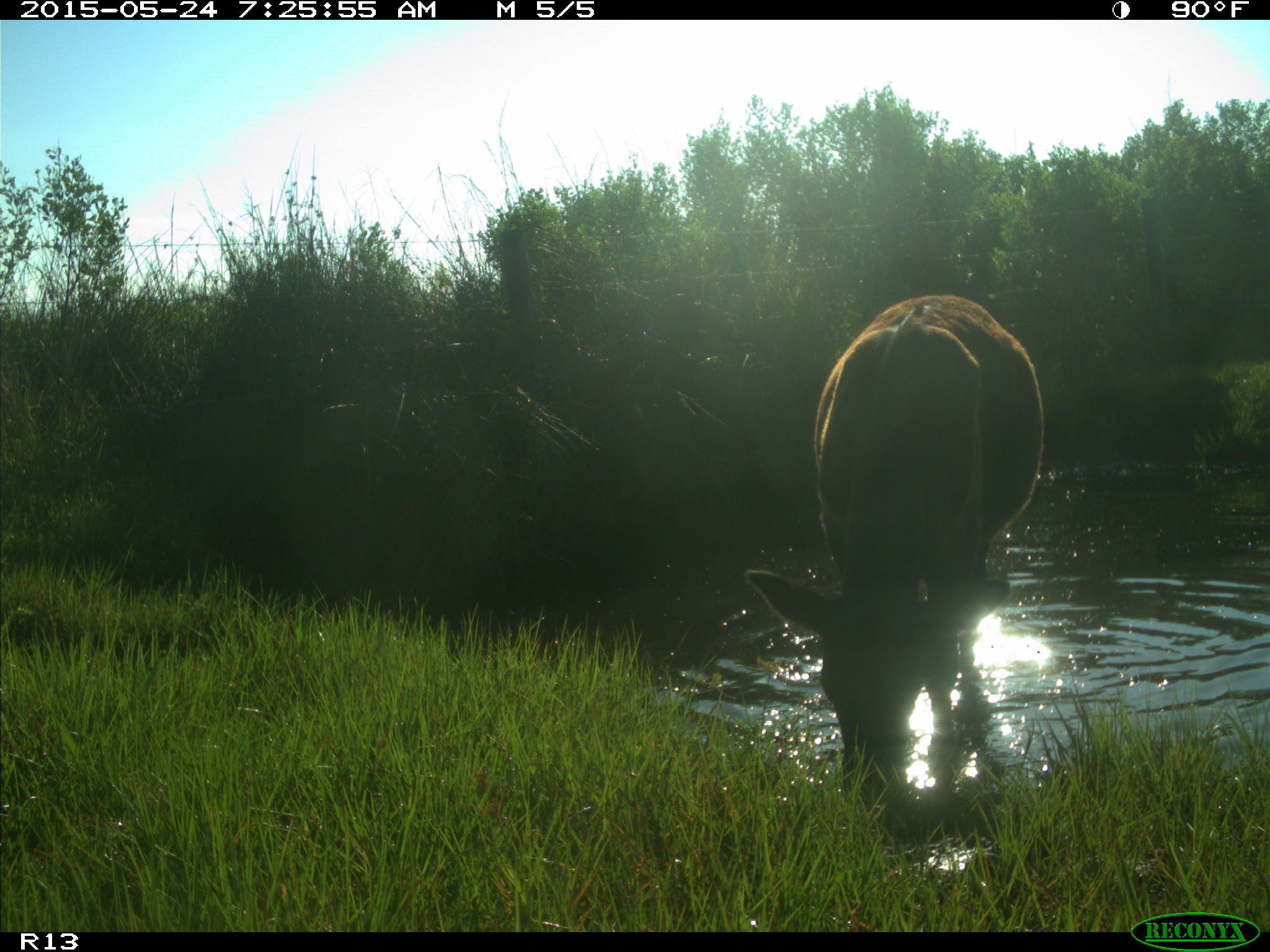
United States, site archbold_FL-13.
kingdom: Animalia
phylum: Chordata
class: Mammalia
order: Artiodactyla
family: Bovidae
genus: Bos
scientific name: Bos taurus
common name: domestic cow